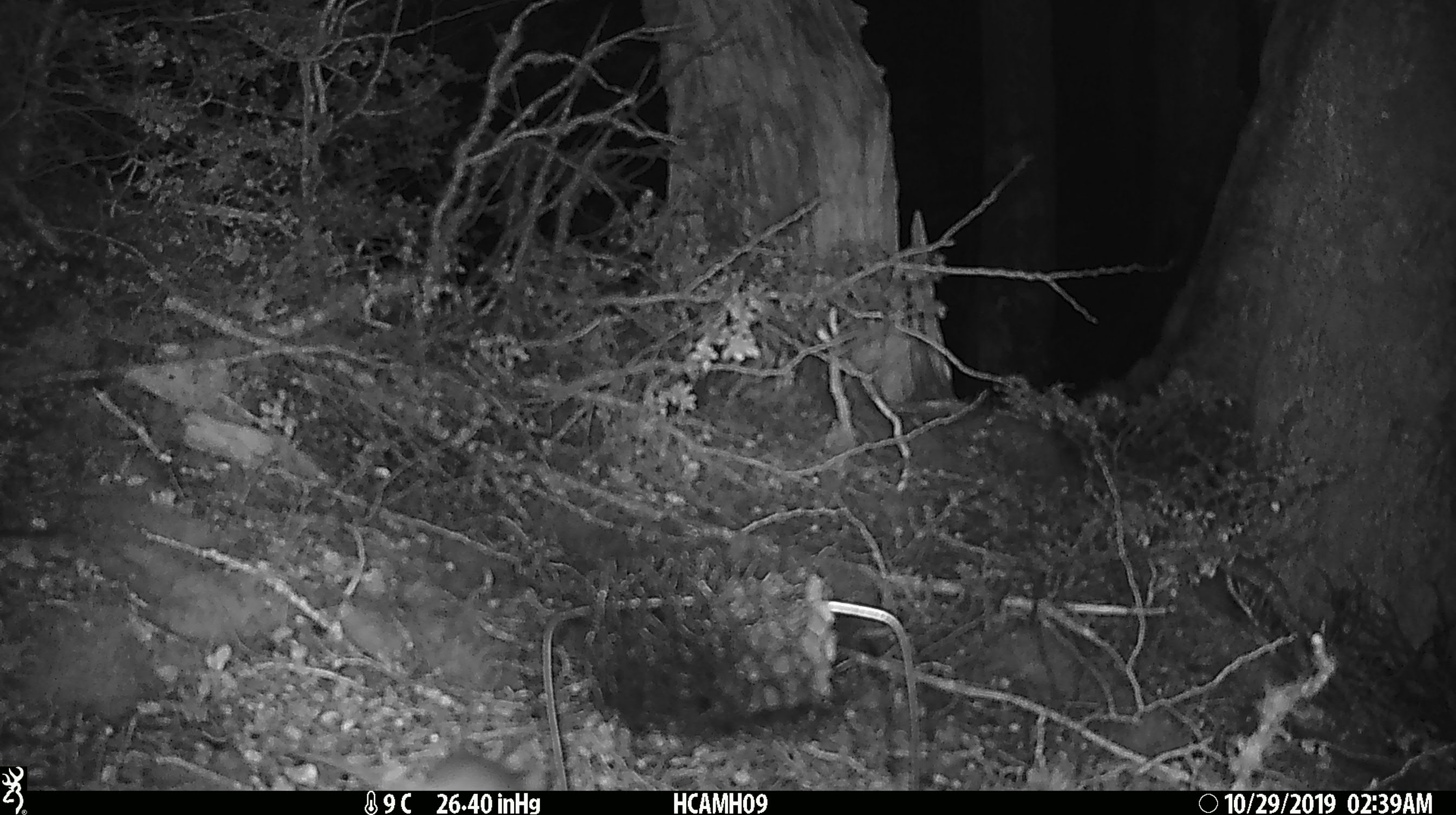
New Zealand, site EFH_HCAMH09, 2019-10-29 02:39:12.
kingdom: Animalia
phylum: Chordata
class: Mammalia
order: Rodentia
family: Muridae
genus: Mus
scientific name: Mus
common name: mouse